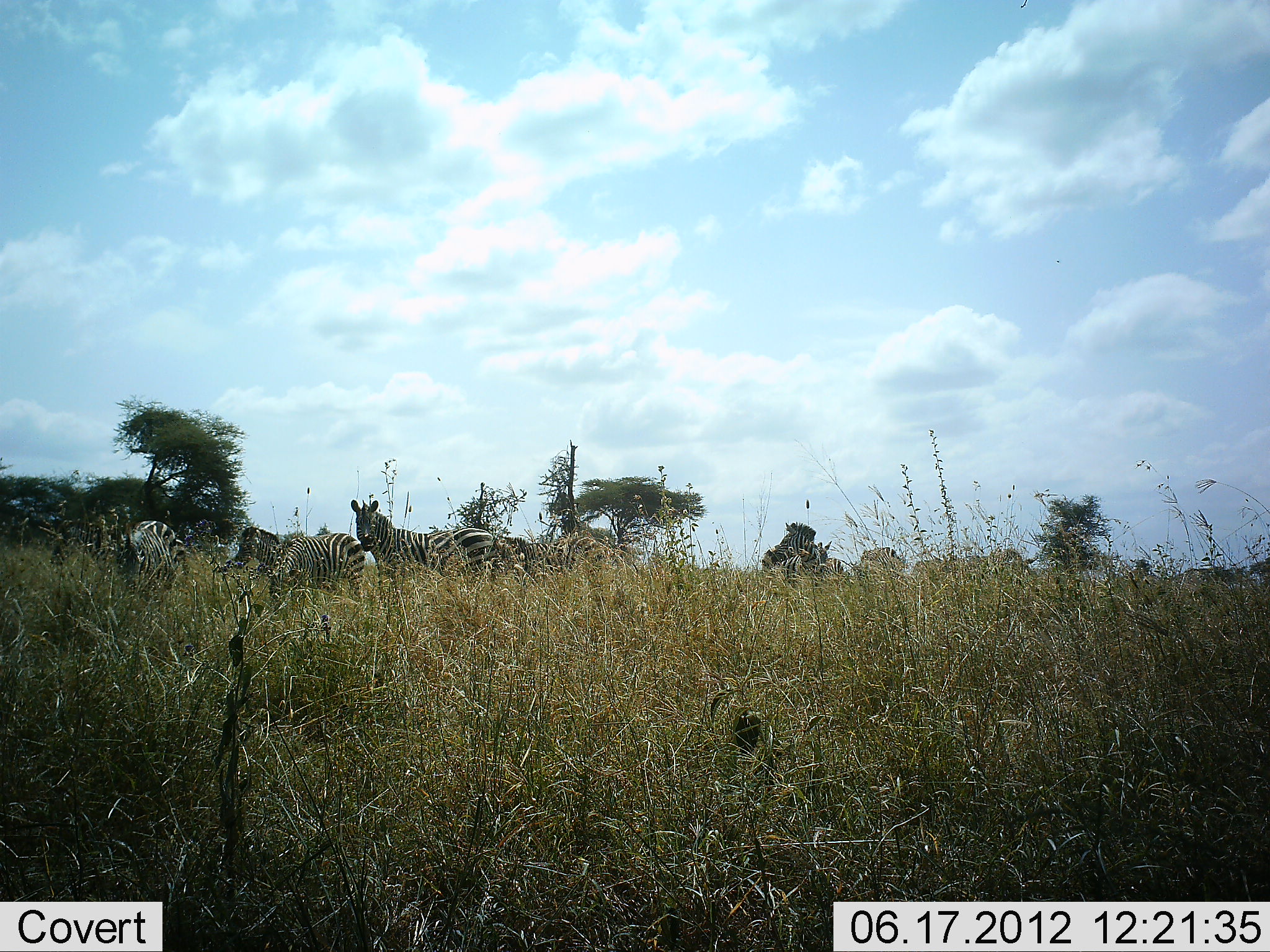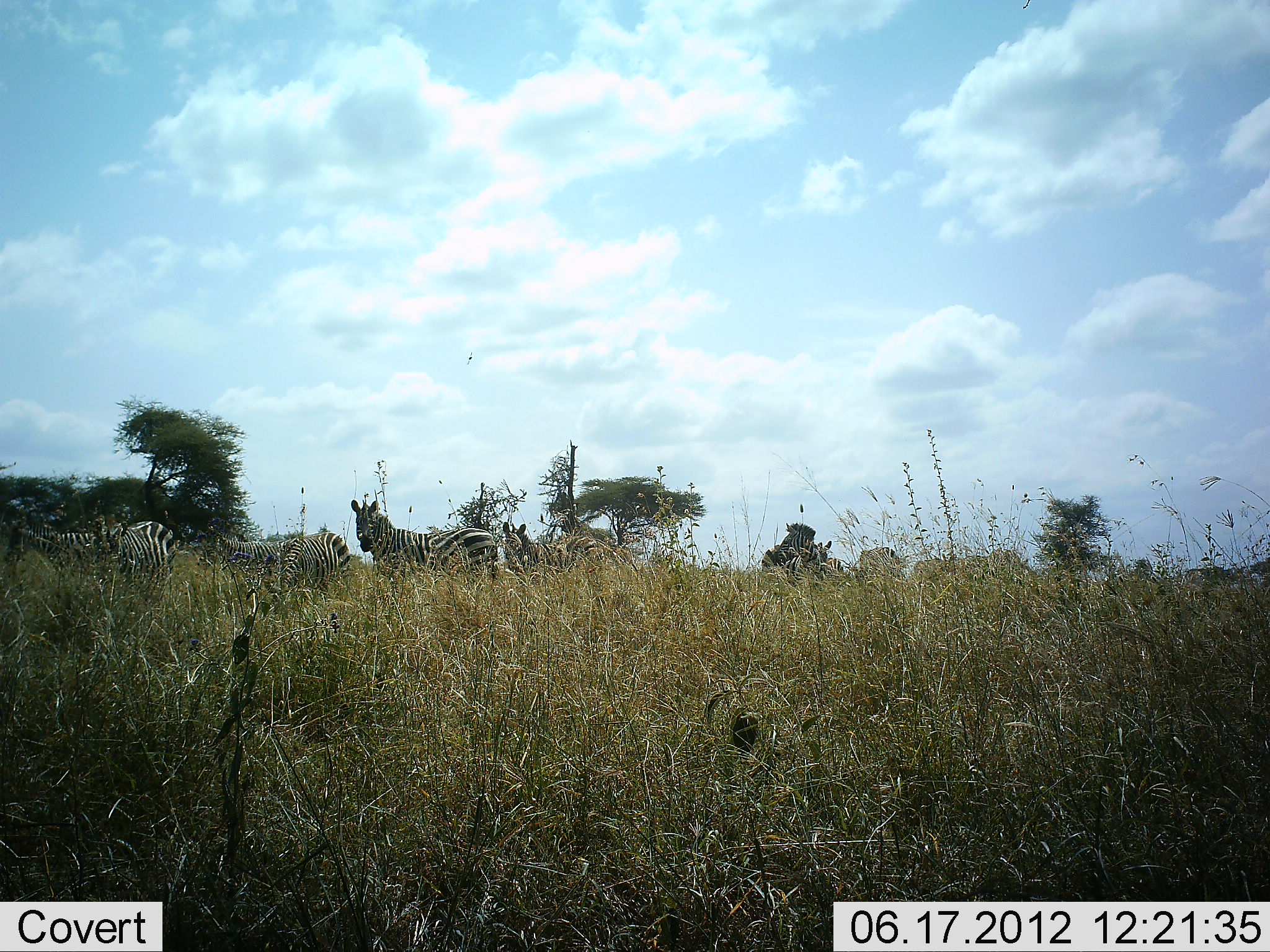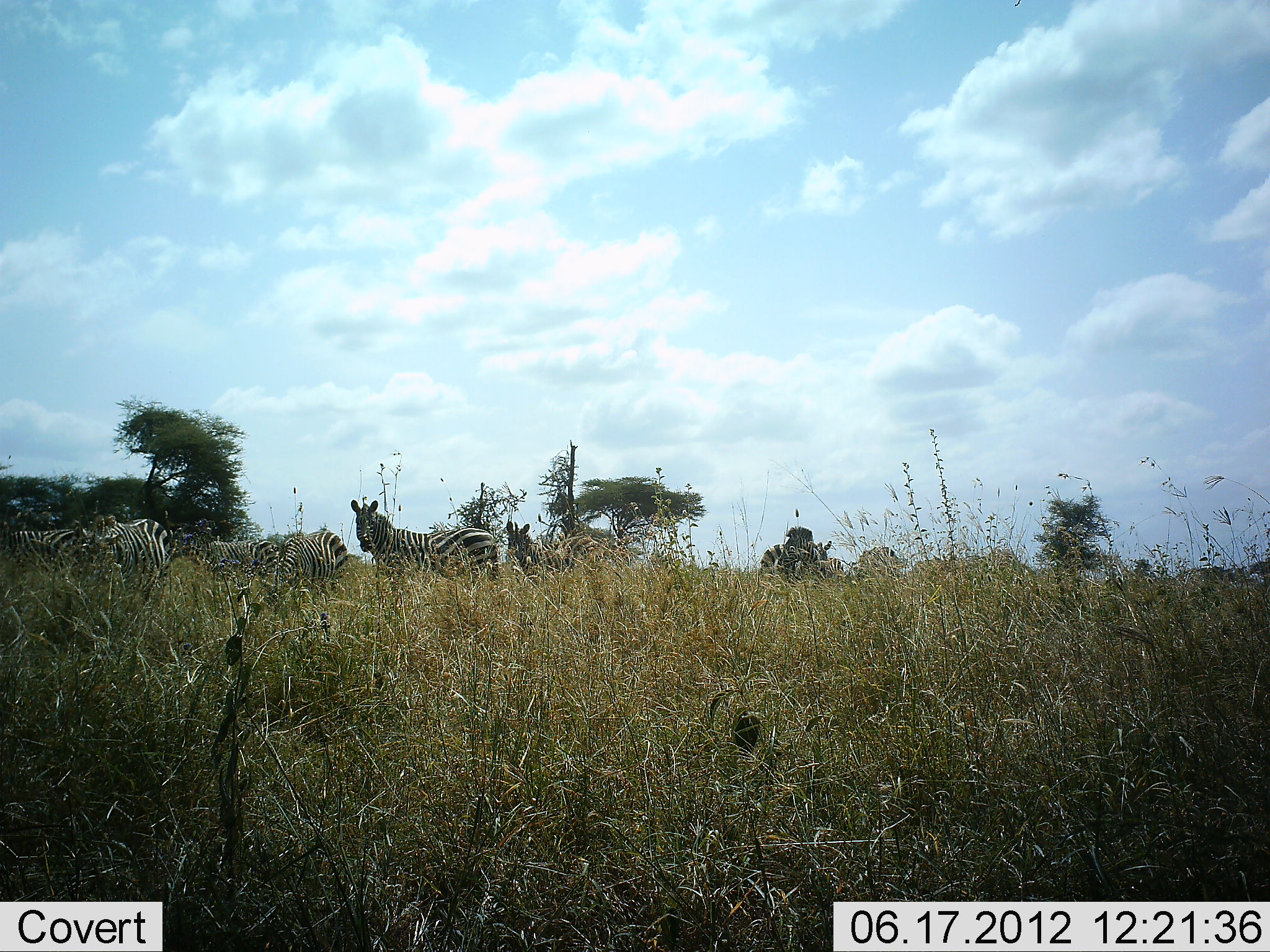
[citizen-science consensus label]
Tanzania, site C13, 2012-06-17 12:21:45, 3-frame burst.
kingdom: Animalia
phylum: Chordata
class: Mammalia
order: Perissodactyla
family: Equidae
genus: Equus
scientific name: Equus quagga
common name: plains zebra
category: zebra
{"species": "zebra (plains zebra) (Equus quagga)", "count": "6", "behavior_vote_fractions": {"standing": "70%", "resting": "10%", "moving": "30%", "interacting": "0%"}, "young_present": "0%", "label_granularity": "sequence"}